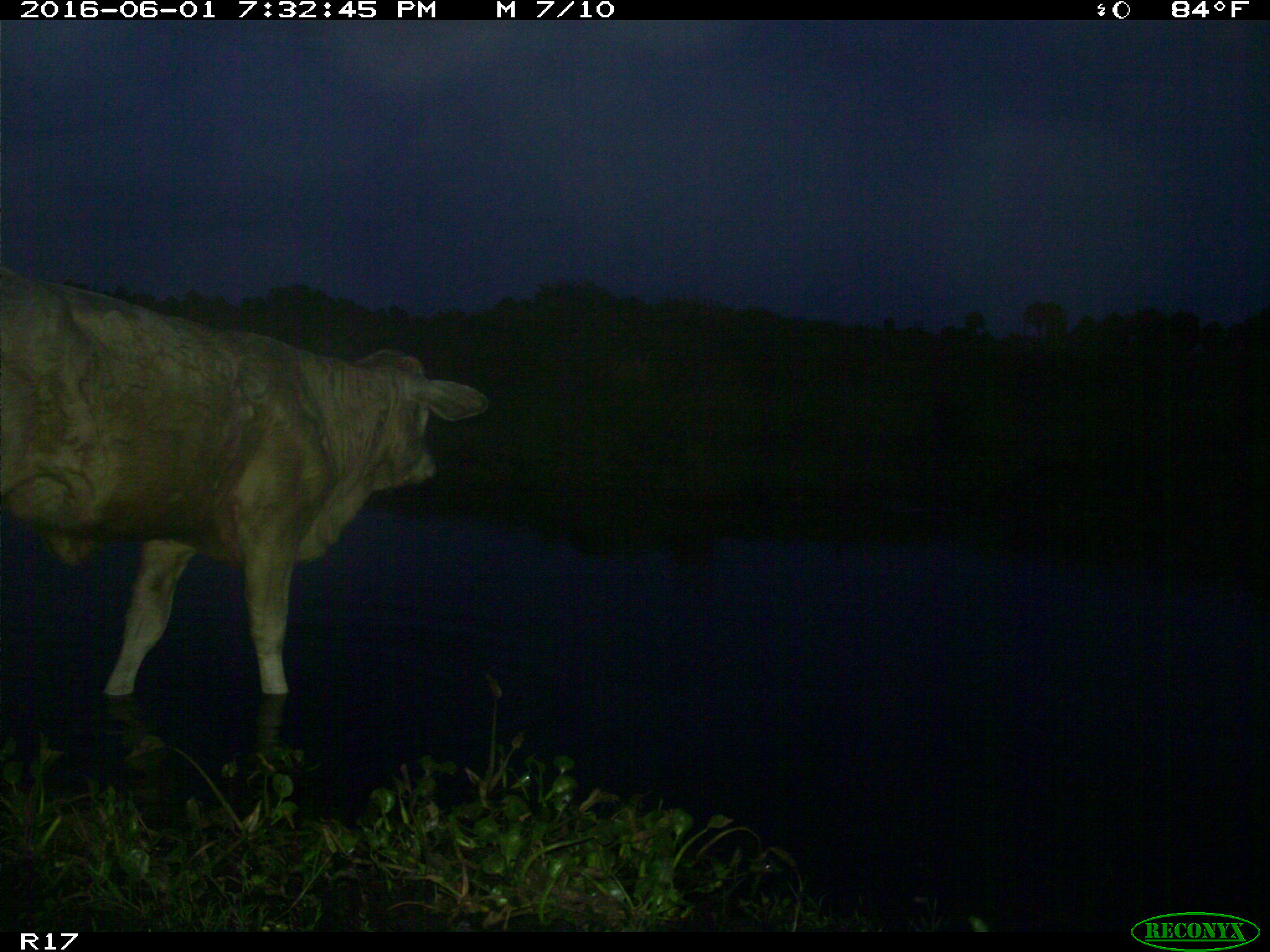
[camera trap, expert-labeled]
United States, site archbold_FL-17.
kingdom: Animalia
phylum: Chordata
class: Mammalia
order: Artiodactyla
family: Bovidae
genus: Bos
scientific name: Bos taurus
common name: domestic cow